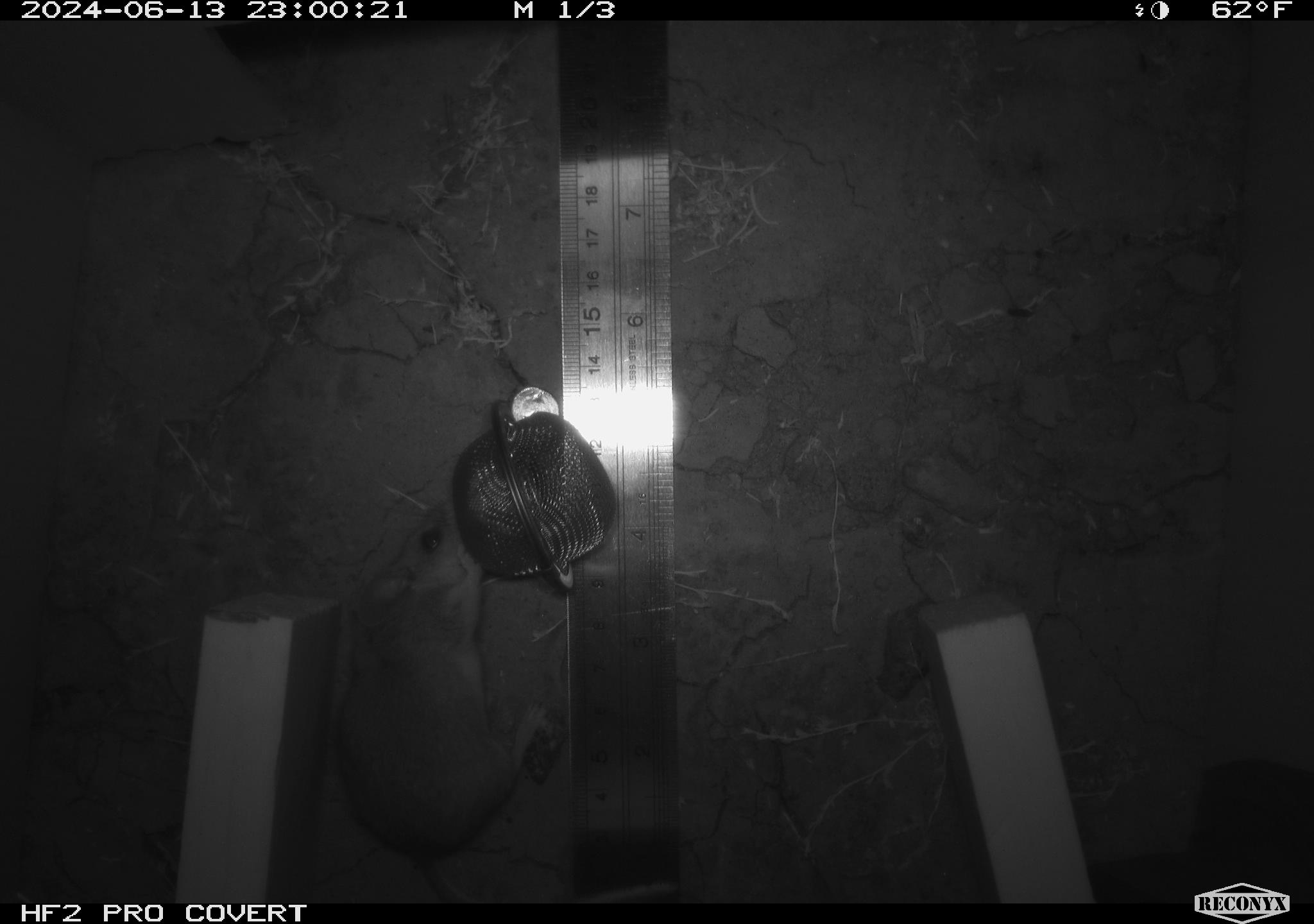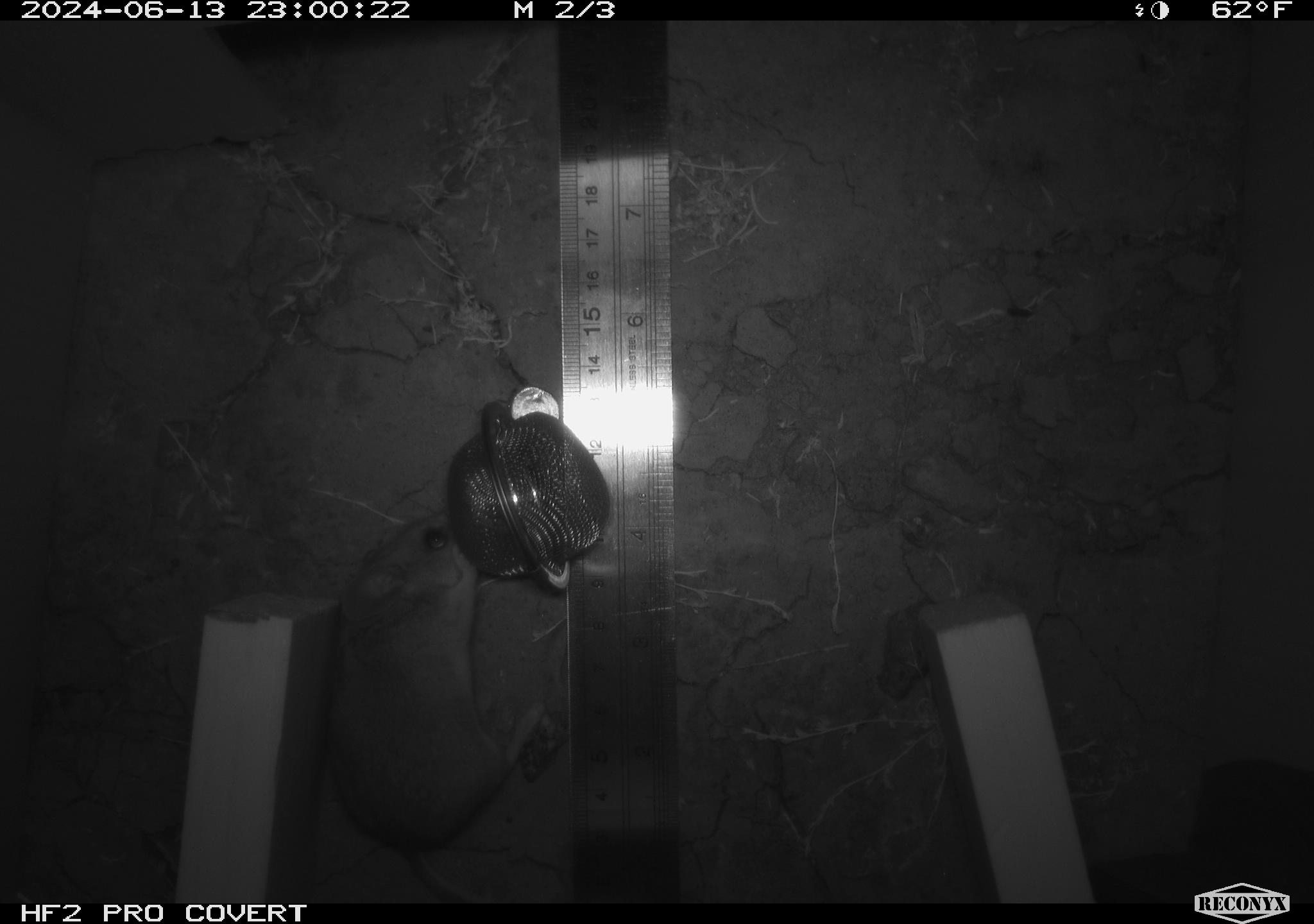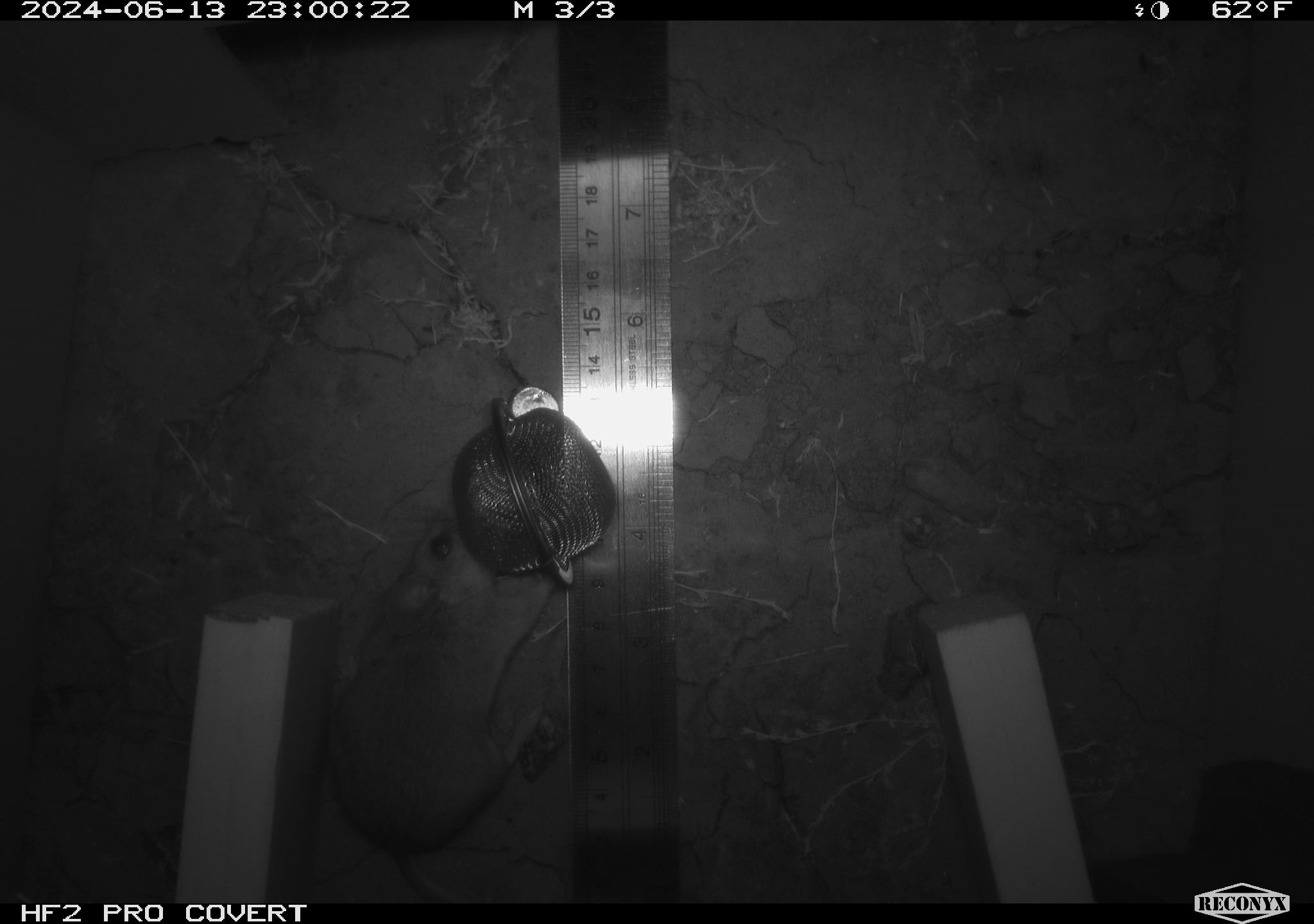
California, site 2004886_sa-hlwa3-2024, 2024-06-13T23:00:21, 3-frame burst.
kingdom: Animalia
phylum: Chordata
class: Mammalia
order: Rodentia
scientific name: Rodentia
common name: mouse species